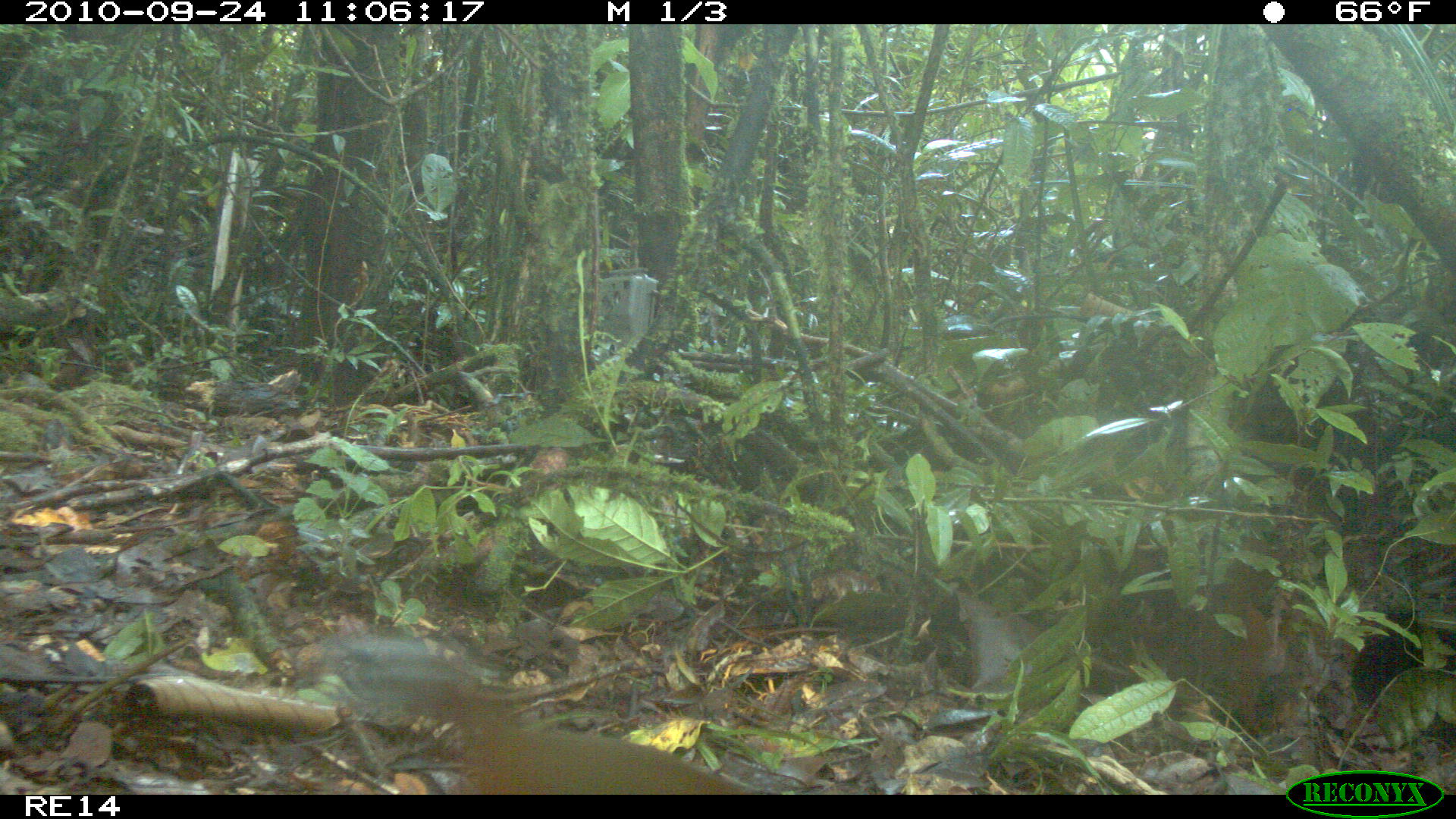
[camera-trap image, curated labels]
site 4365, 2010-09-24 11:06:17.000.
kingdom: Animalia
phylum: Chordata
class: Aves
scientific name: Aves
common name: bird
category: unknown bird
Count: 1.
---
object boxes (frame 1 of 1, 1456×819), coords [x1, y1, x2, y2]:
unknown bird: [287, 633, 745, 794]